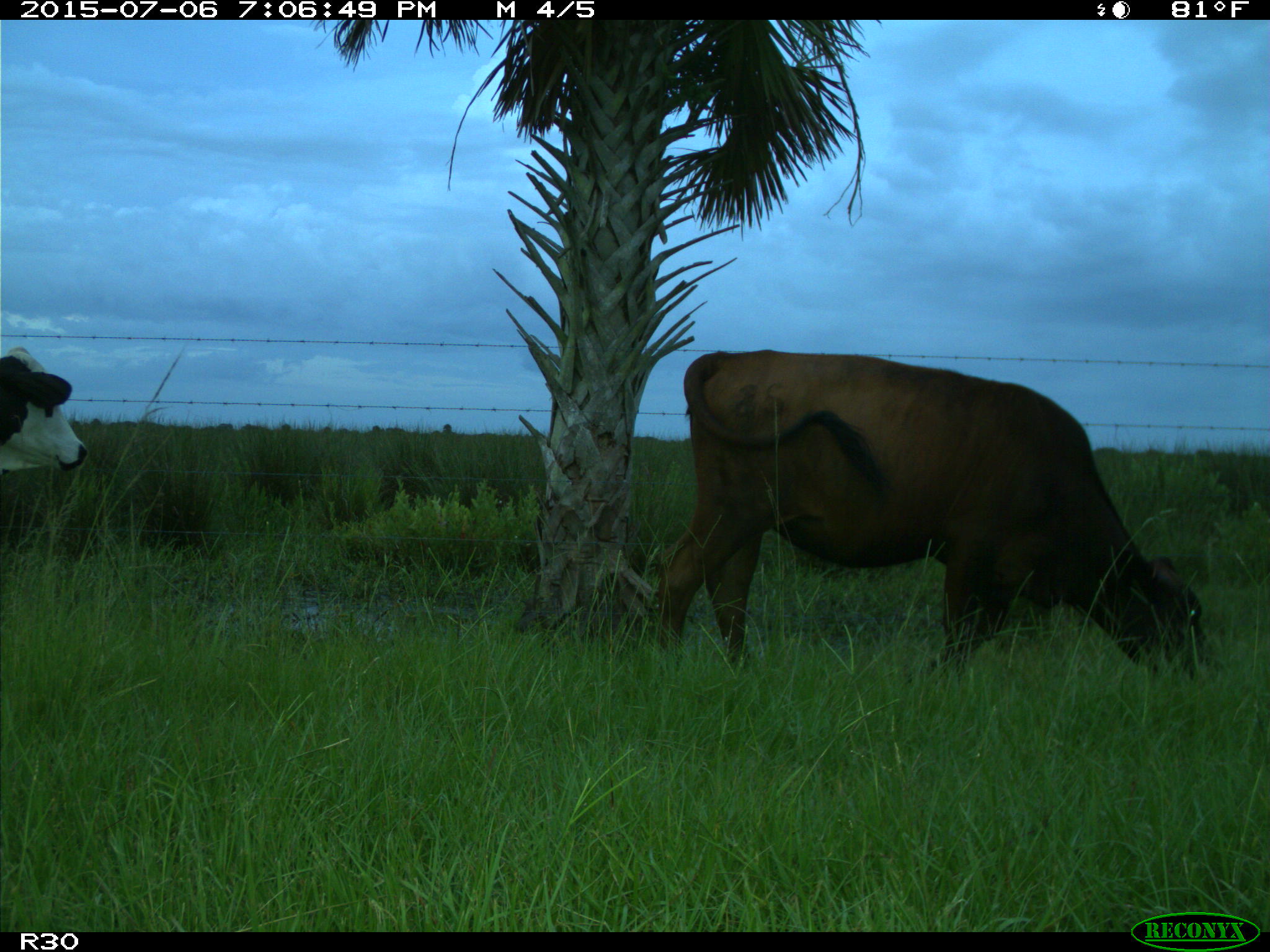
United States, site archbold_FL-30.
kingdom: Animalia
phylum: Chordata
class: Mammalia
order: Artiodactyla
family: Bovidae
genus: Bos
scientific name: Bos taurus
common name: domestic cow